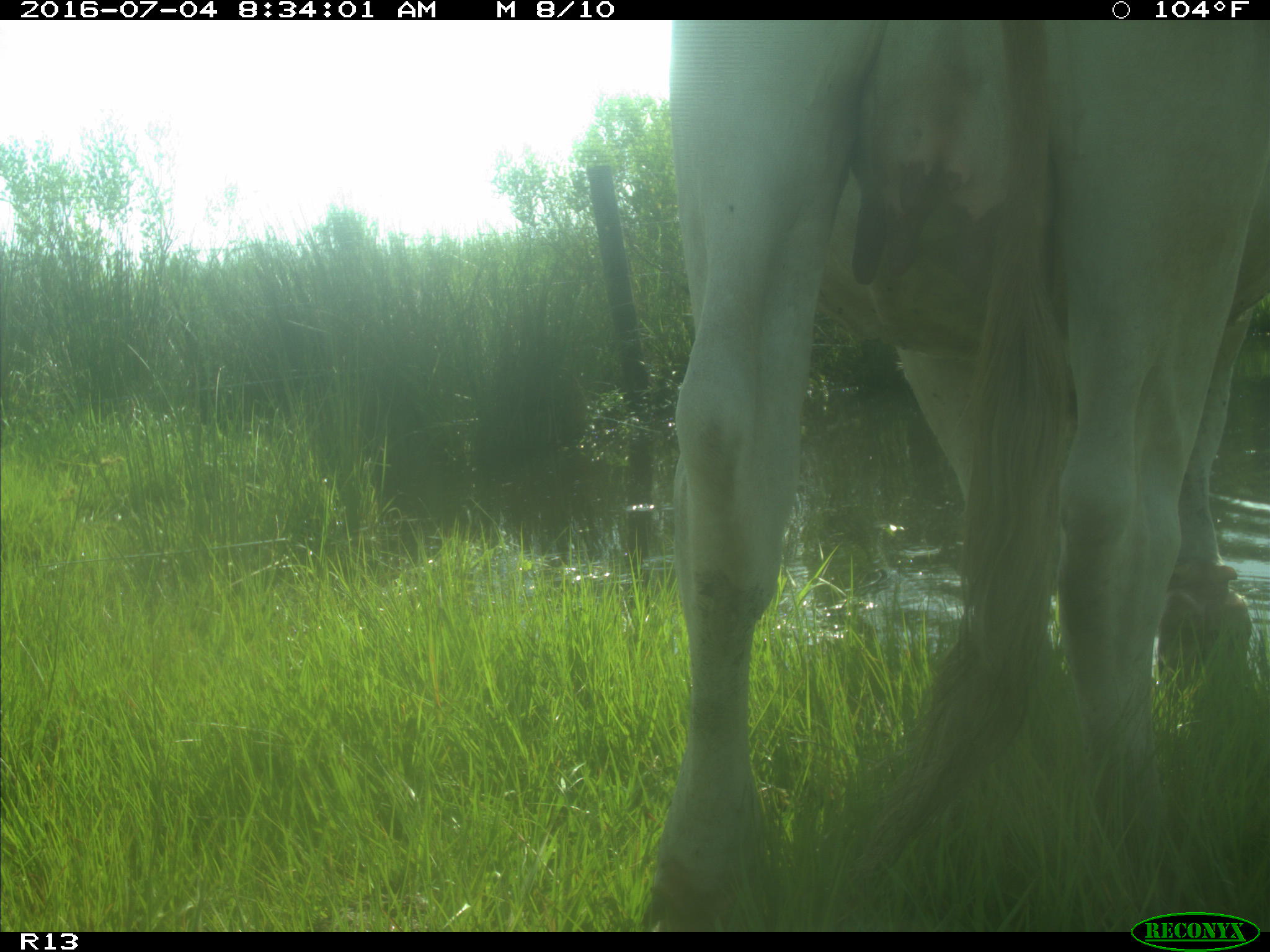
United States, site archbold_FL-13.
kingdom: Animalia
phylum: Chordata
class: Mammalia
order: Artiodactyla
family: Bovidae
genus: Bos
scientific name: Bos taurus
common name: domestic cow